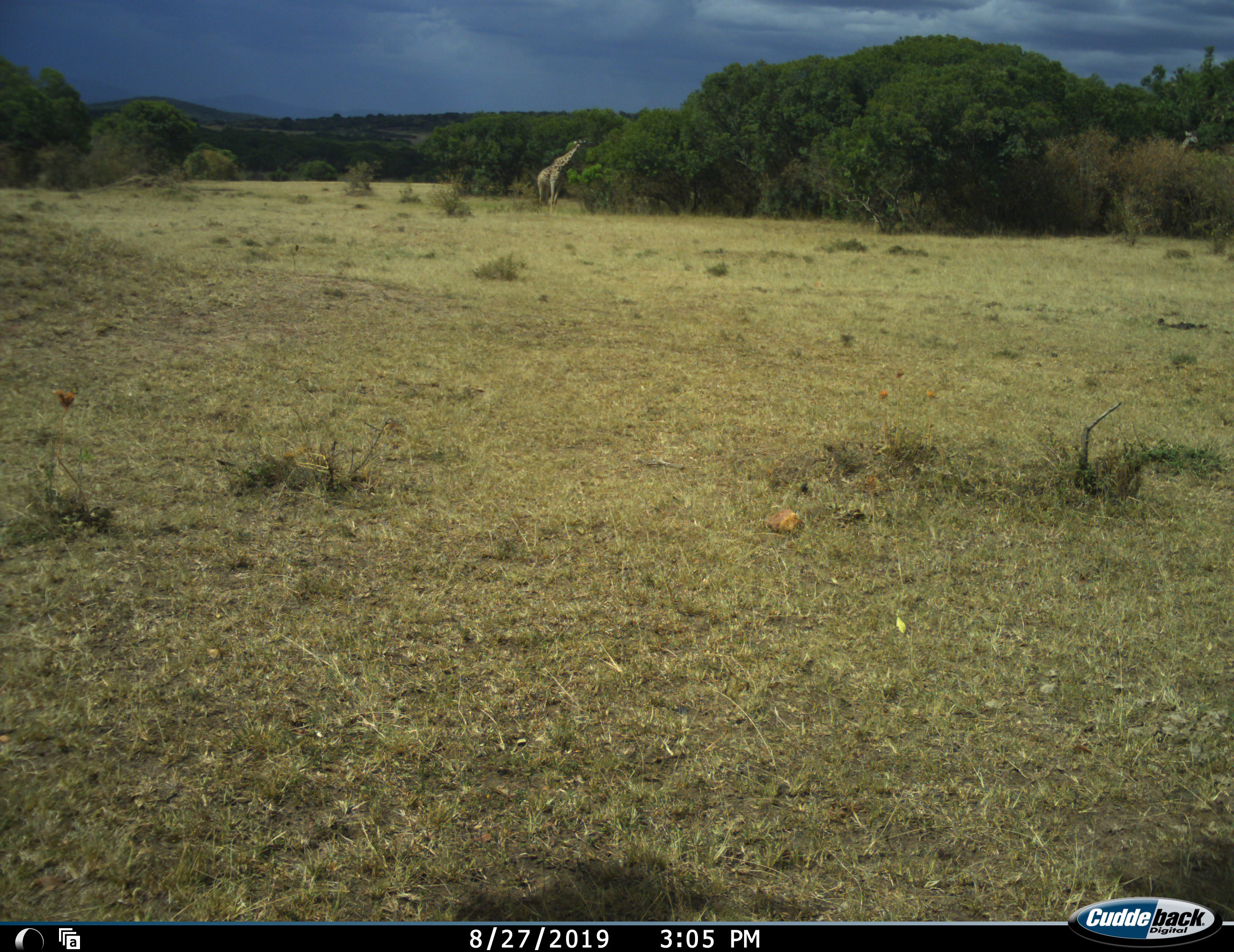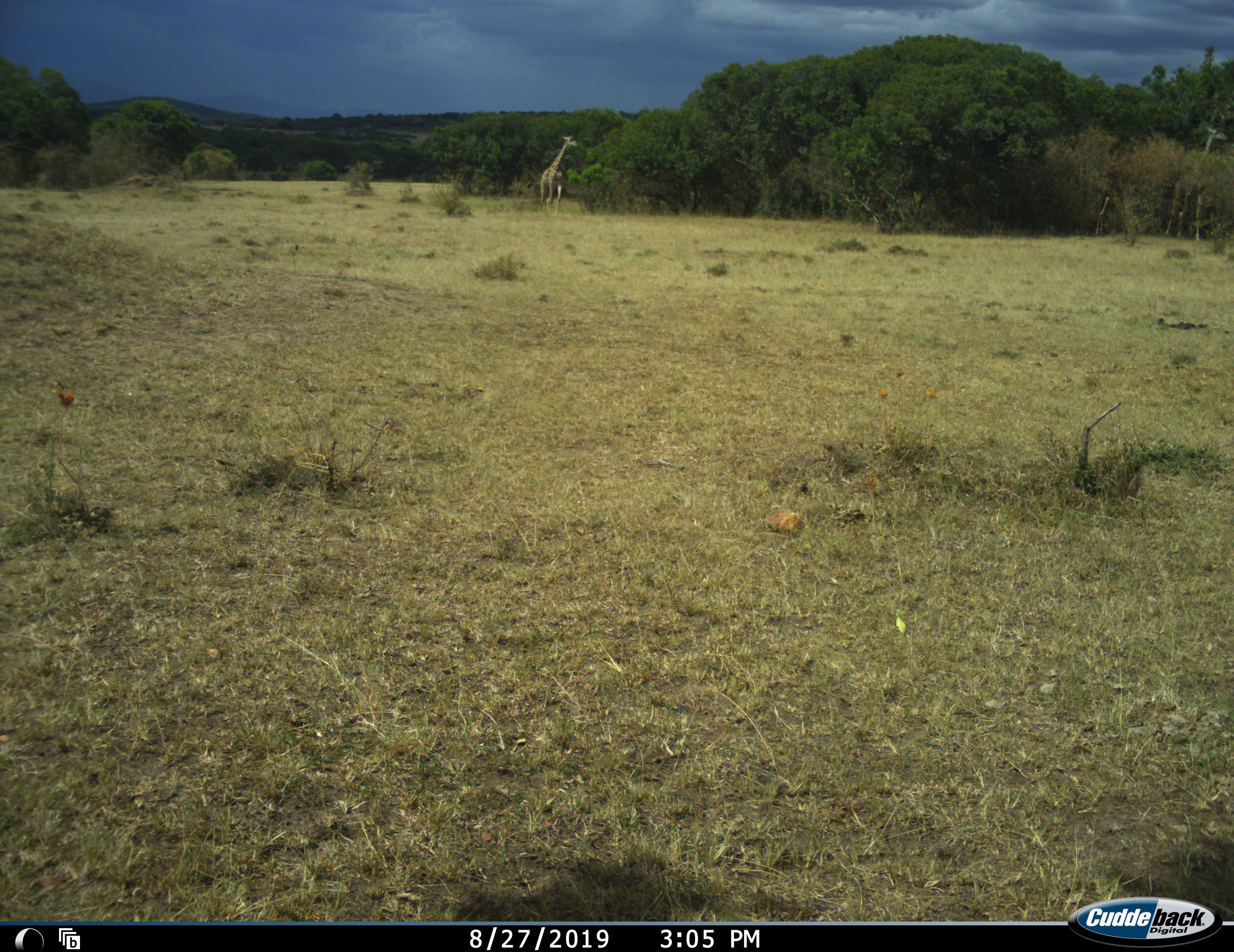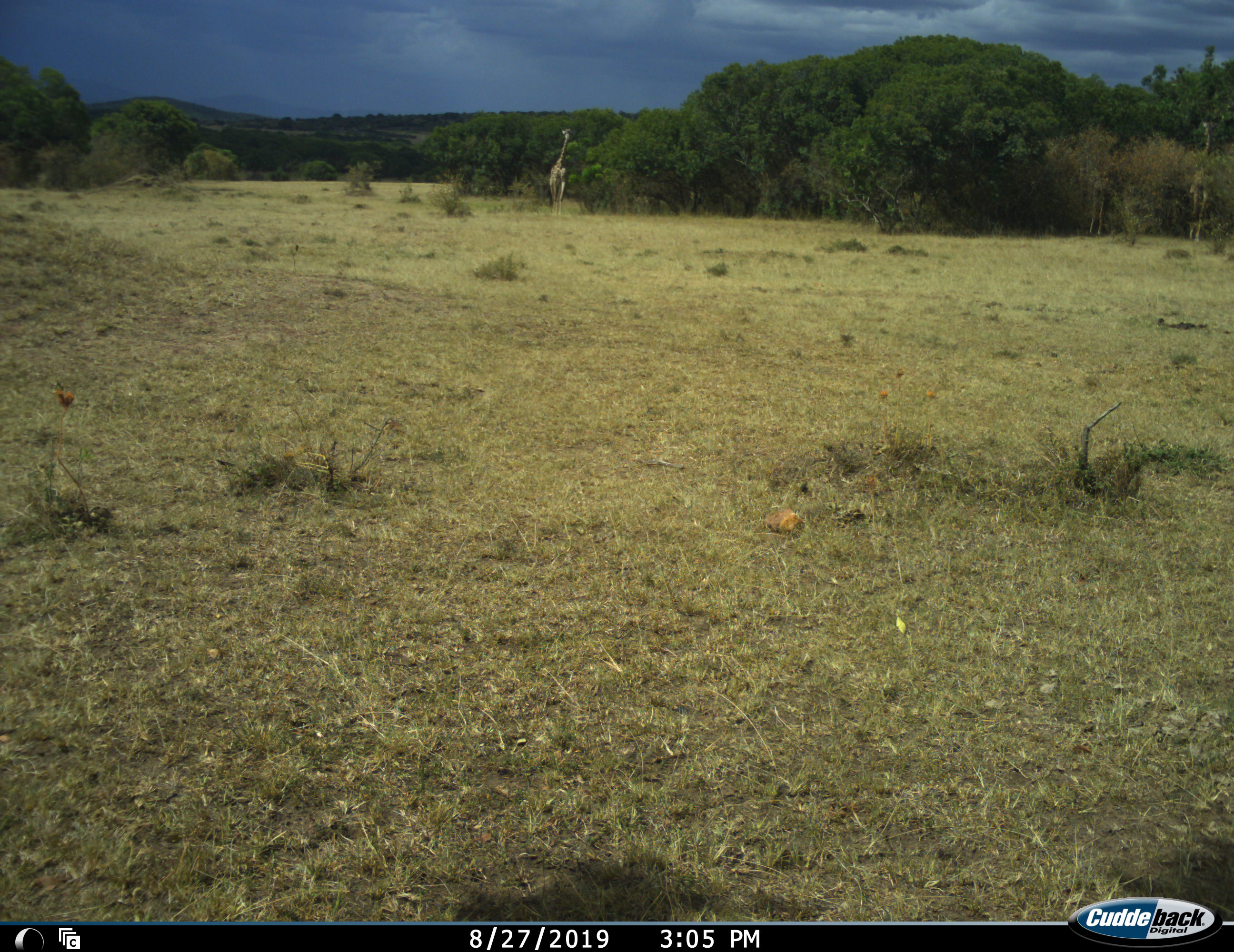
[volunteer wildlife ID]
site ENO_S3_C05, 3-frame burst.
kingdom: Animalia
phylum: Chordata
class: Mammalia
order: Artiodactyla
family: Giraffidae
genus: Giraffa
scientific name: Giraffa camelopardalis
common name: giraffe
Giraffe (Giraffa camelopardalis), count 3. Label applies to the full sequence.